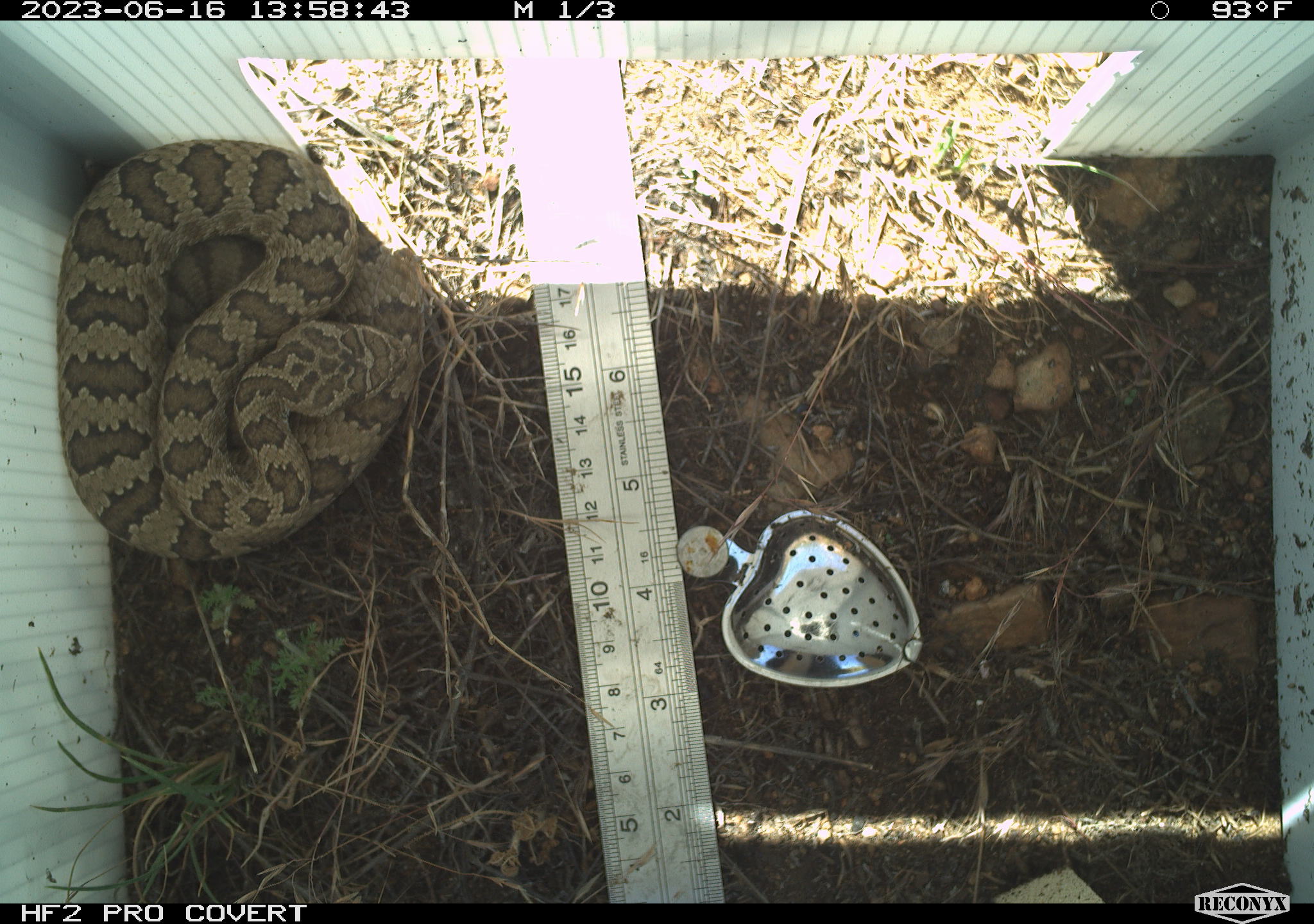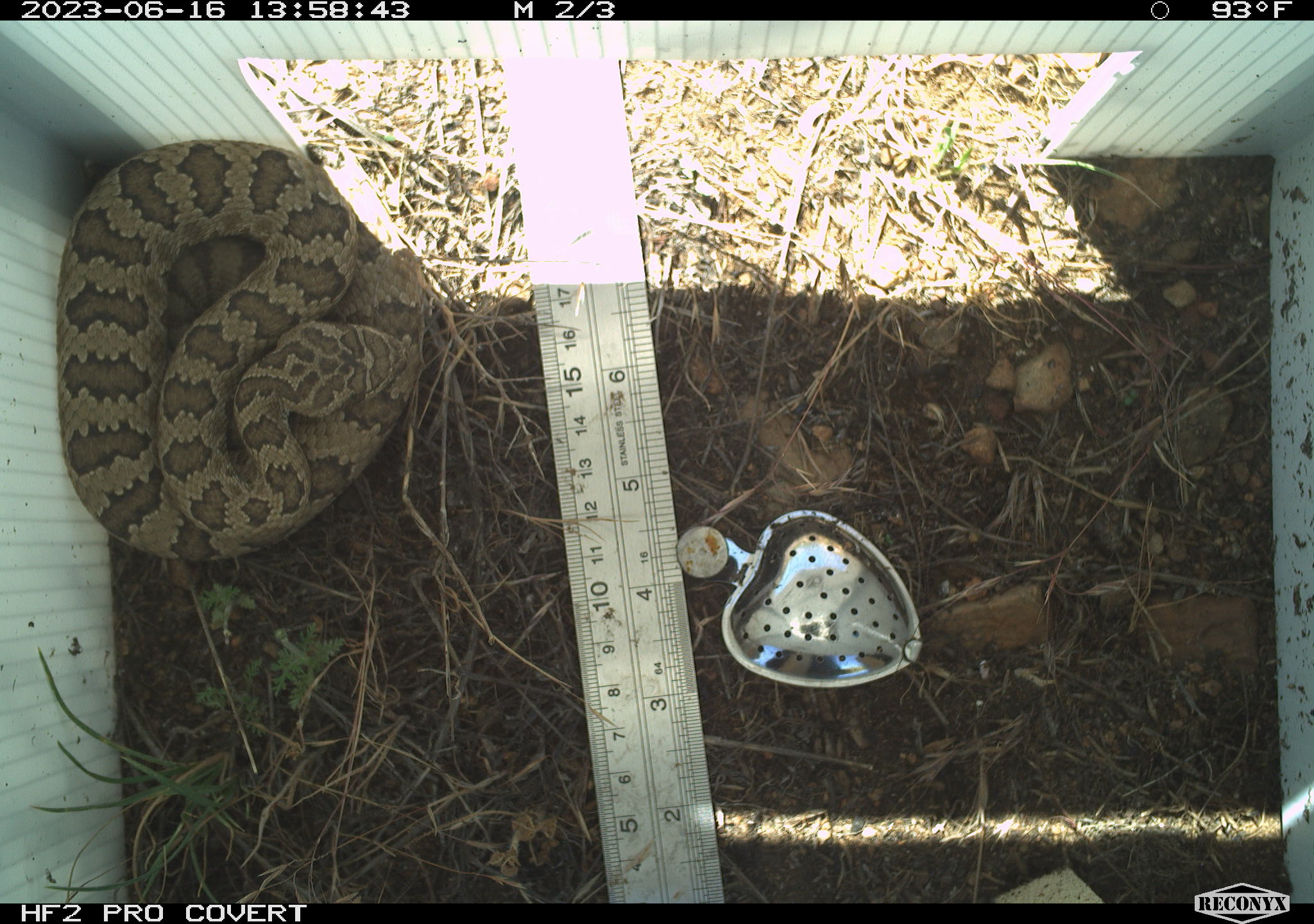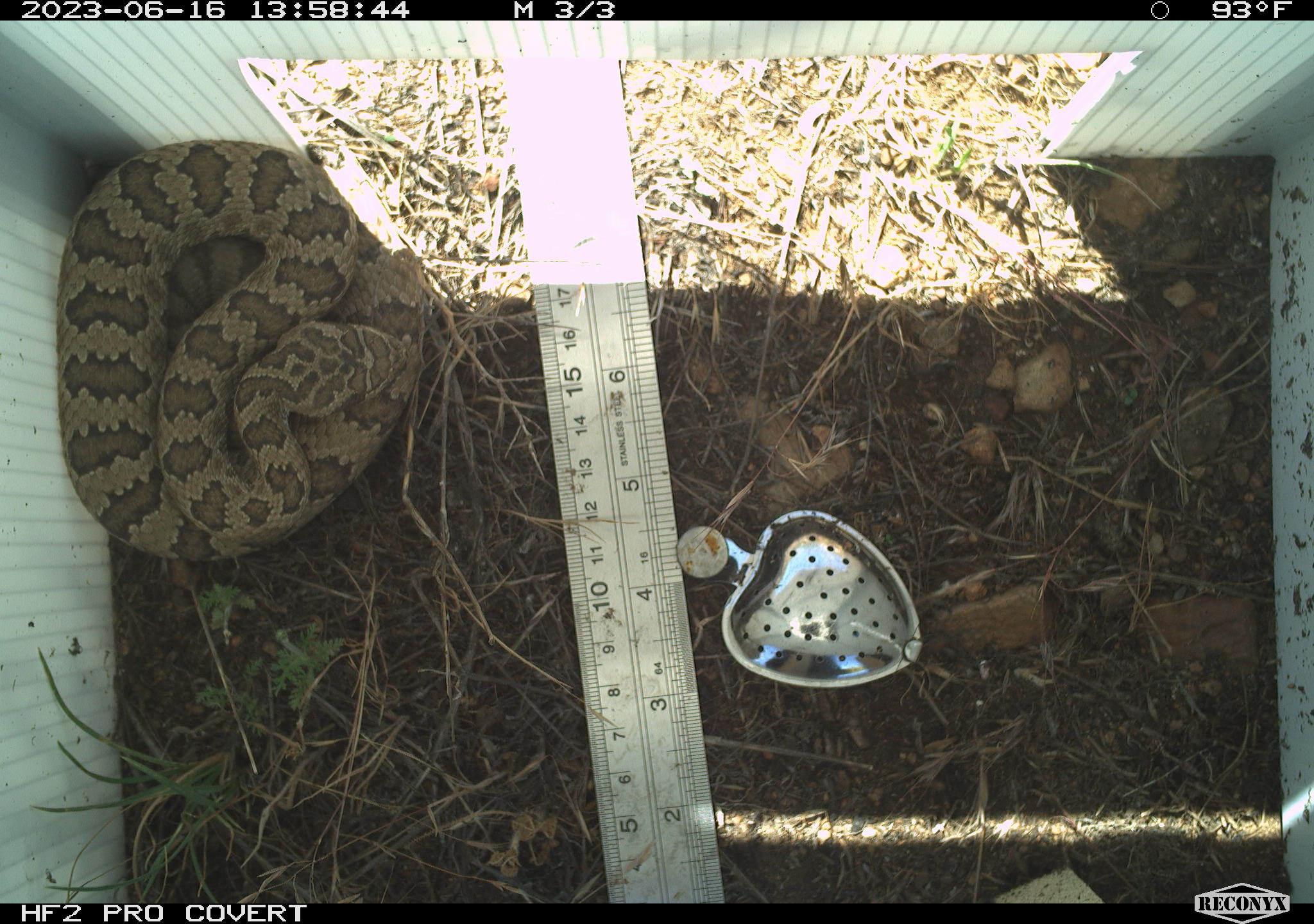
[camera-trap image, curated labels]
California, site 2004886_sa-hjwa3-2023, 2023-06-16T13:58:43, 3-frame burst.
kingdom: Animalia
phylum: Chordata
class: Reptilia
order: Squamata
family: Viperidae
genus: Crotalus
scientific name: Crotalus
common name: rattlers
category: crotalus species